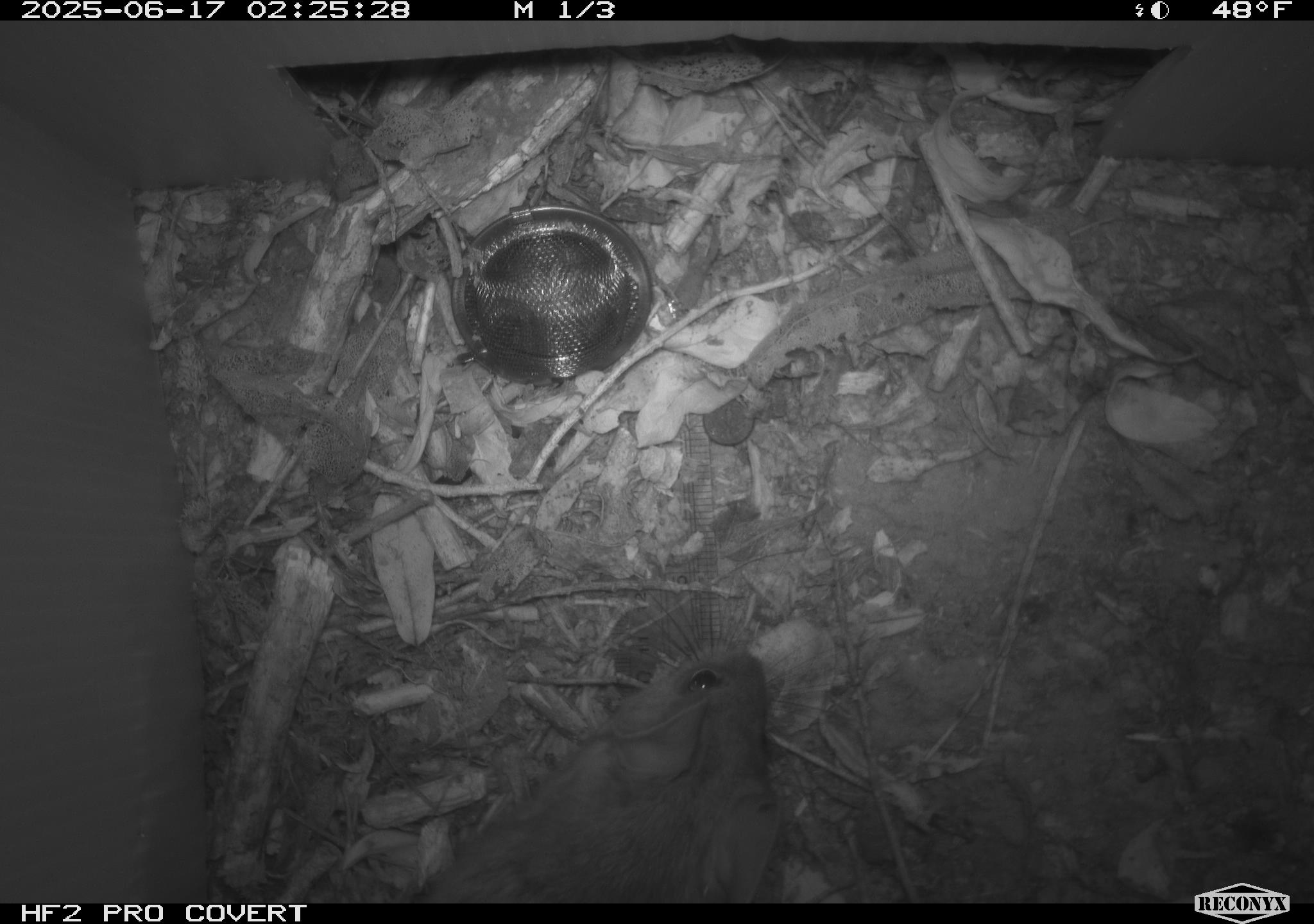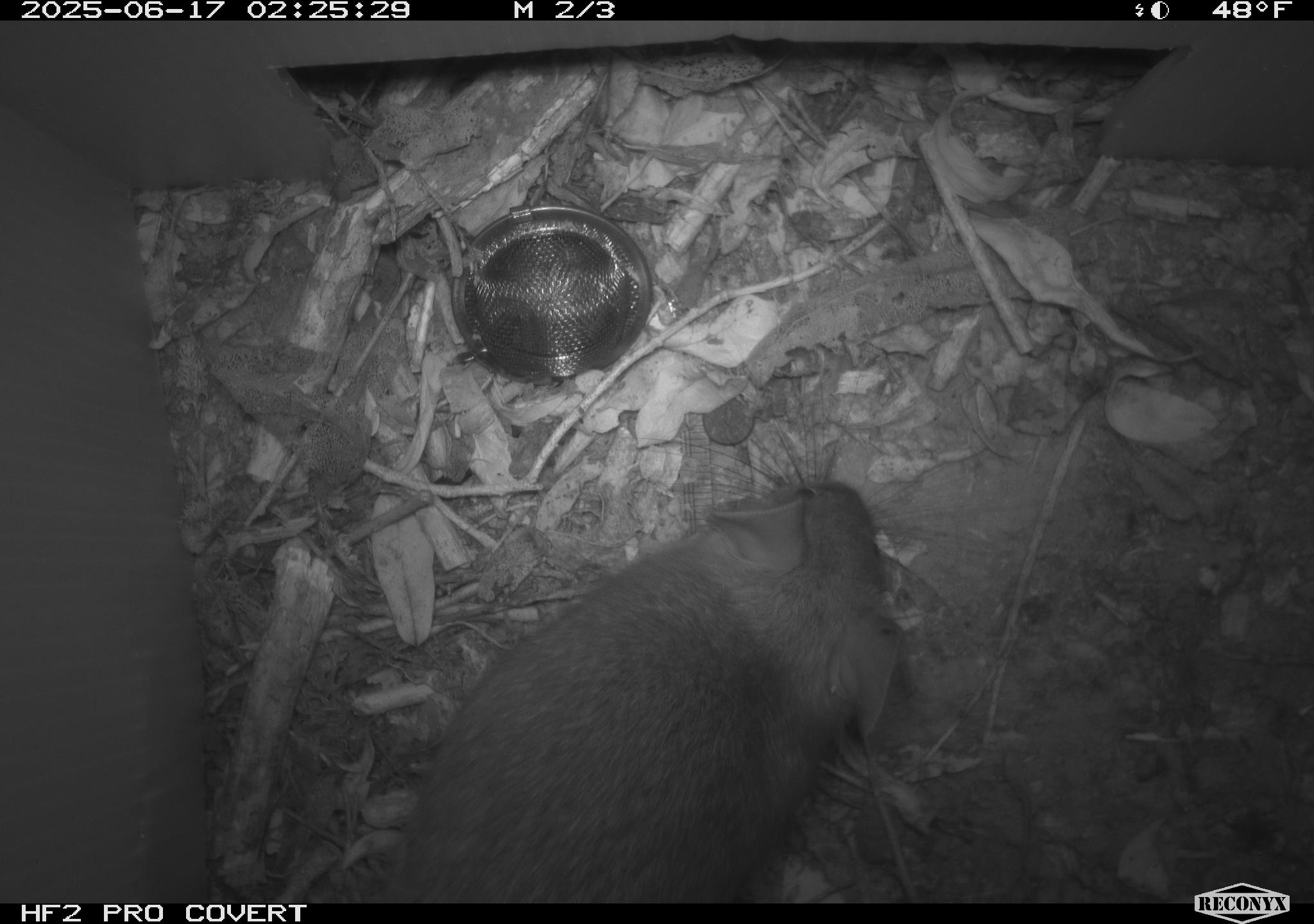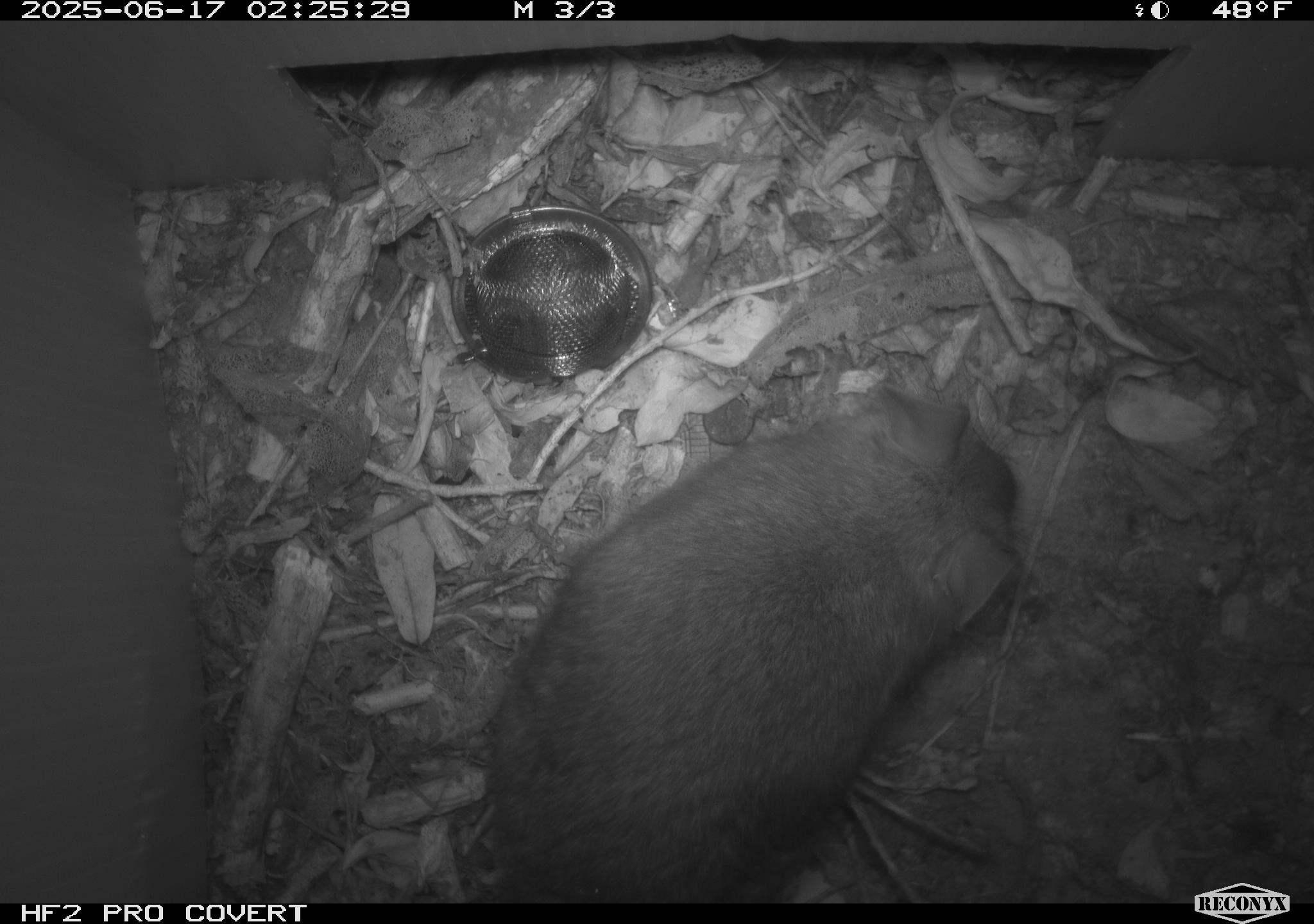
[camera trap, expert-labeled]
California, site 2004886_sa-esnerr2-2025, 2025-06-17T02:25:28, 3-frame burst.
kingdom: Animalia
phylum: Chordata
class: Mammalia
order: Rodentia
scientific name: Rodentia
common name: rodent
Rodent (Rodentia).